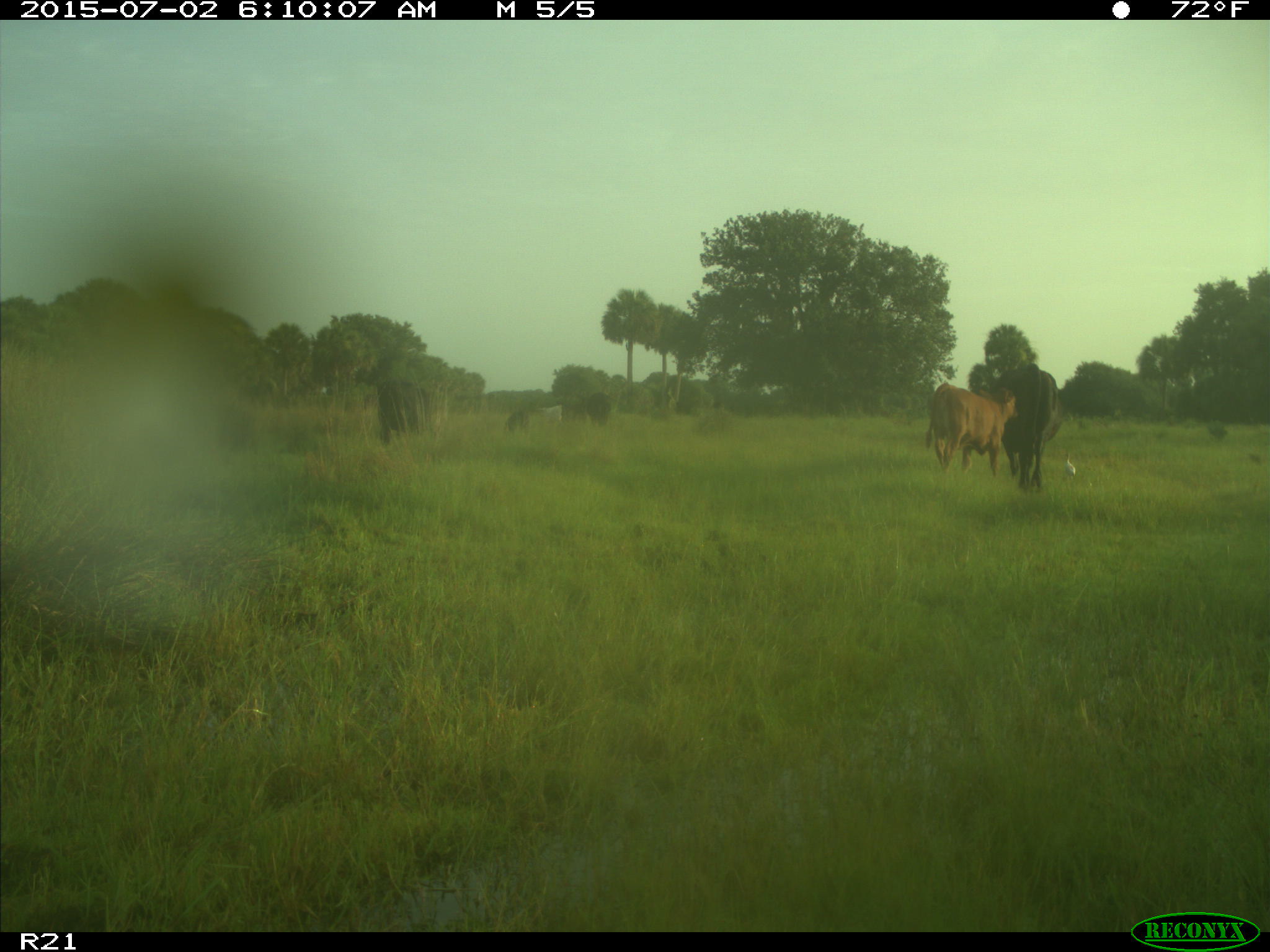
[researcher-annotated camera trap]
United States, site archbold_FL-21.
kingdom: Animalia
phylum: Chordata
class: Mammalia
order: Artiodactyla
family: Bovidae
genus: Bos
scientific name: Bos taurus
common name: domestic cow